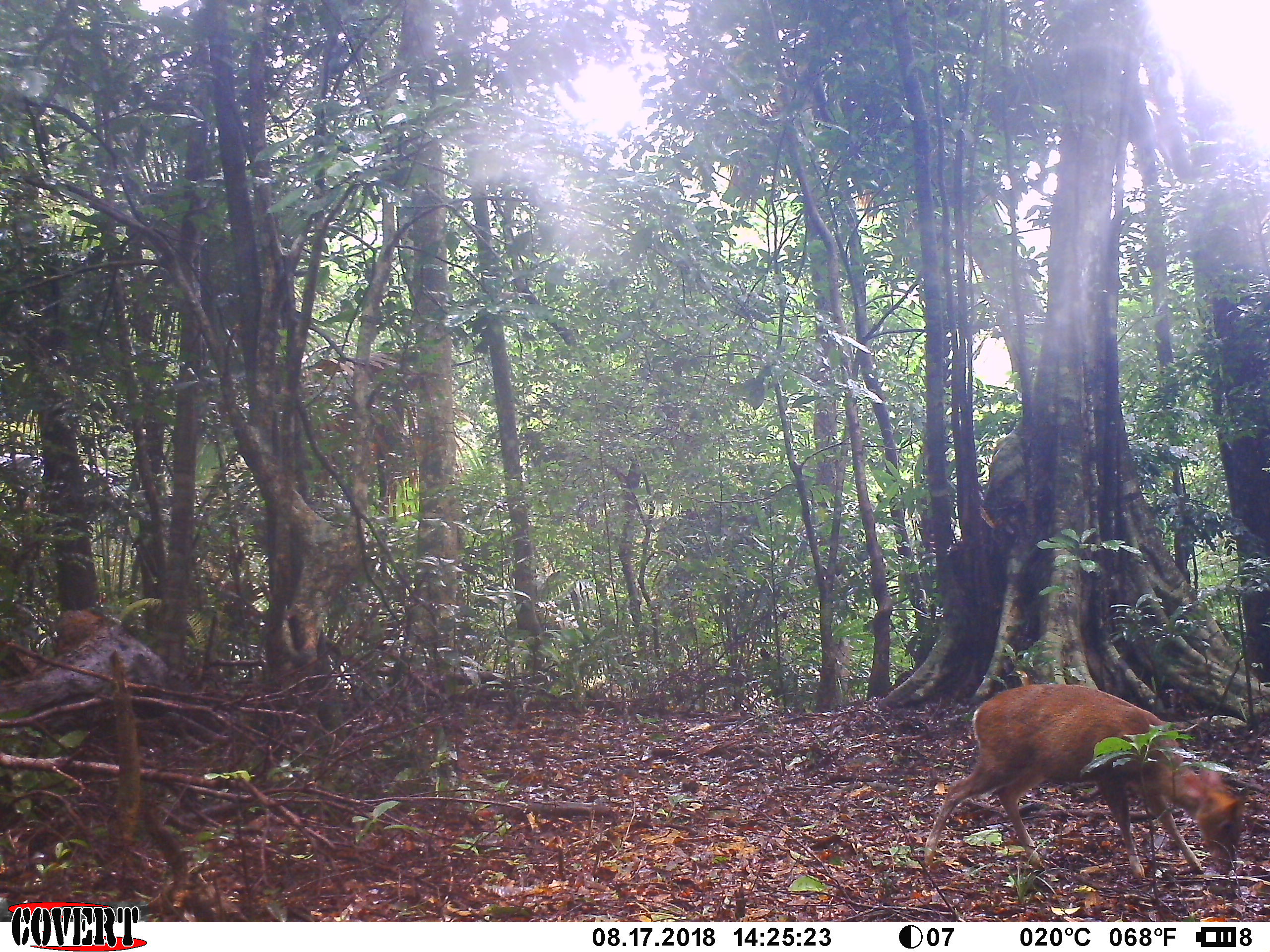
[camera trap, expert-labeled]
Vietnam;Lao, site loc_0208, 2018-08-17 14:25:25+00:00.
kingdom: Animalia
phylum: Chordata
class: Mammalia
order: Artiodactyla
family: Cervidae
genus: Muntiacus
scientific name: Muntiacus rooseveltorum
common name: roosevelt's muntjac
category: roosevelts muntjac group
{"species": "roosevelts muntjac group (roosevelt's muntjac) (Muntiacus rooseveltorum)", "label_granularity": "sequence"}